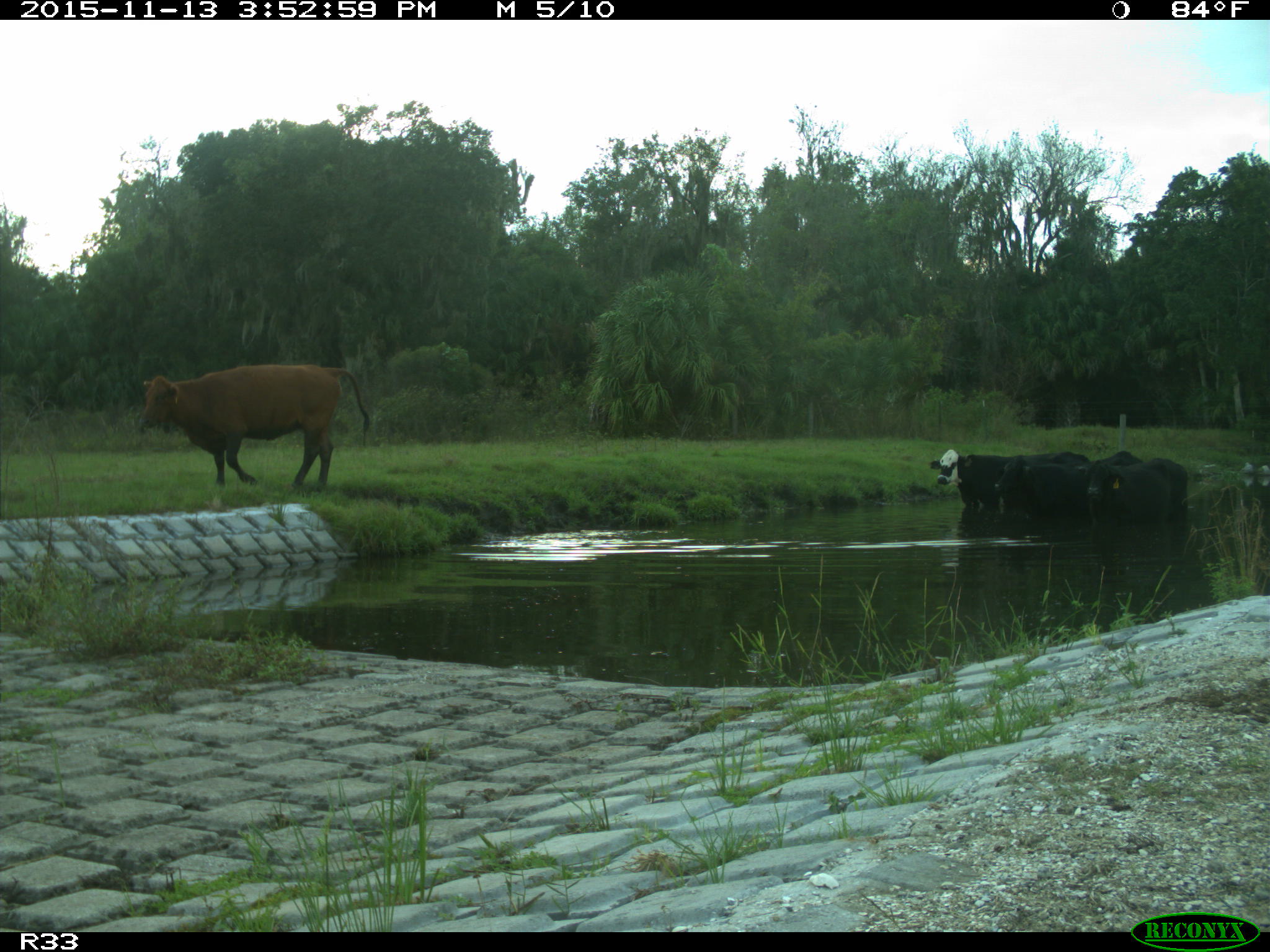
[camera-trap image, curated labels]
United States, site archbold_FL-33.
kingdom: Animalia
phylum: Chordata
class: Mammalia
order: Artiodactyla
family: Bovidae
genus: Bos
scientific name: Bos taurus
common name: domestic cow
Bos taurus (domestic cow).